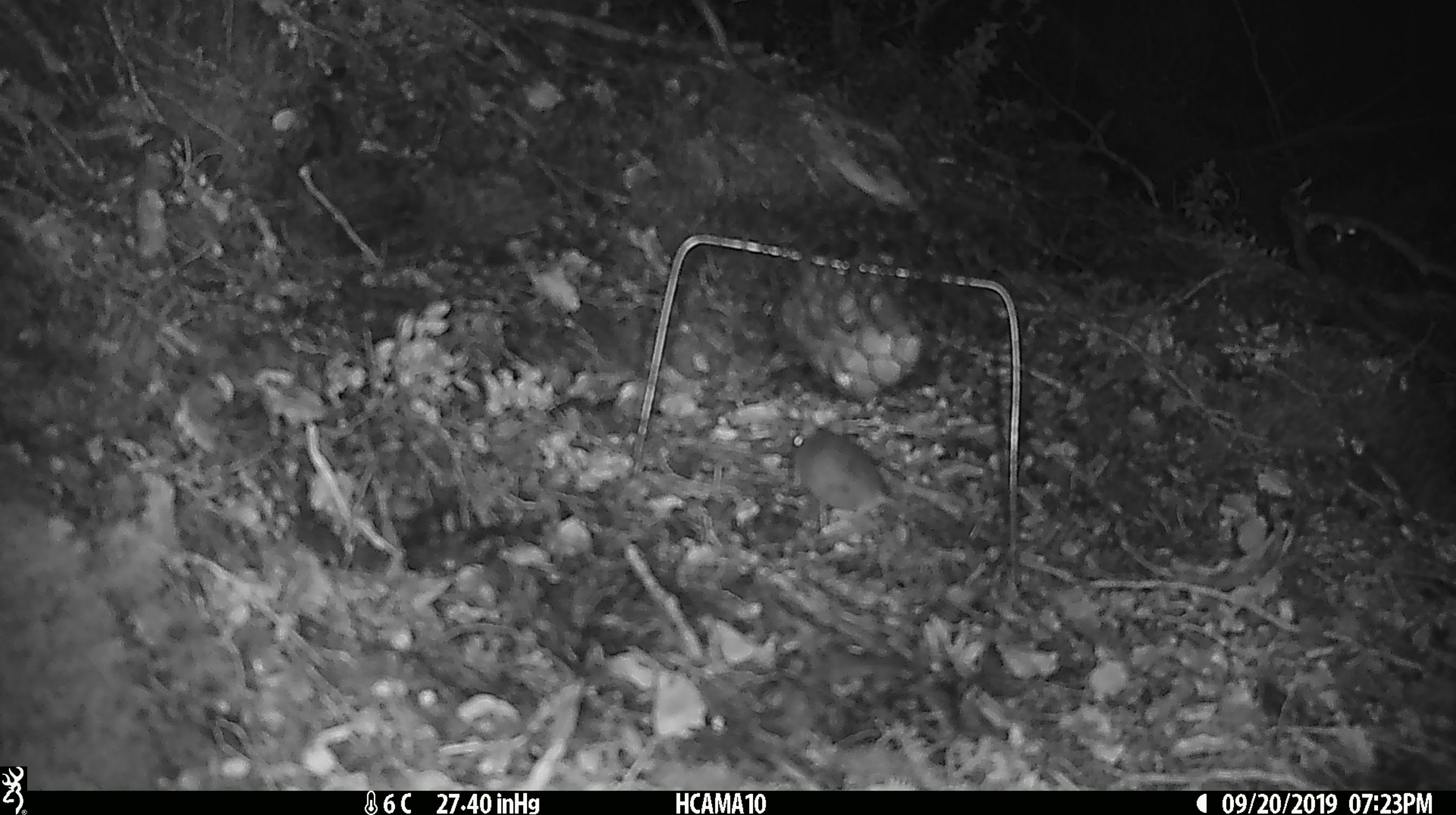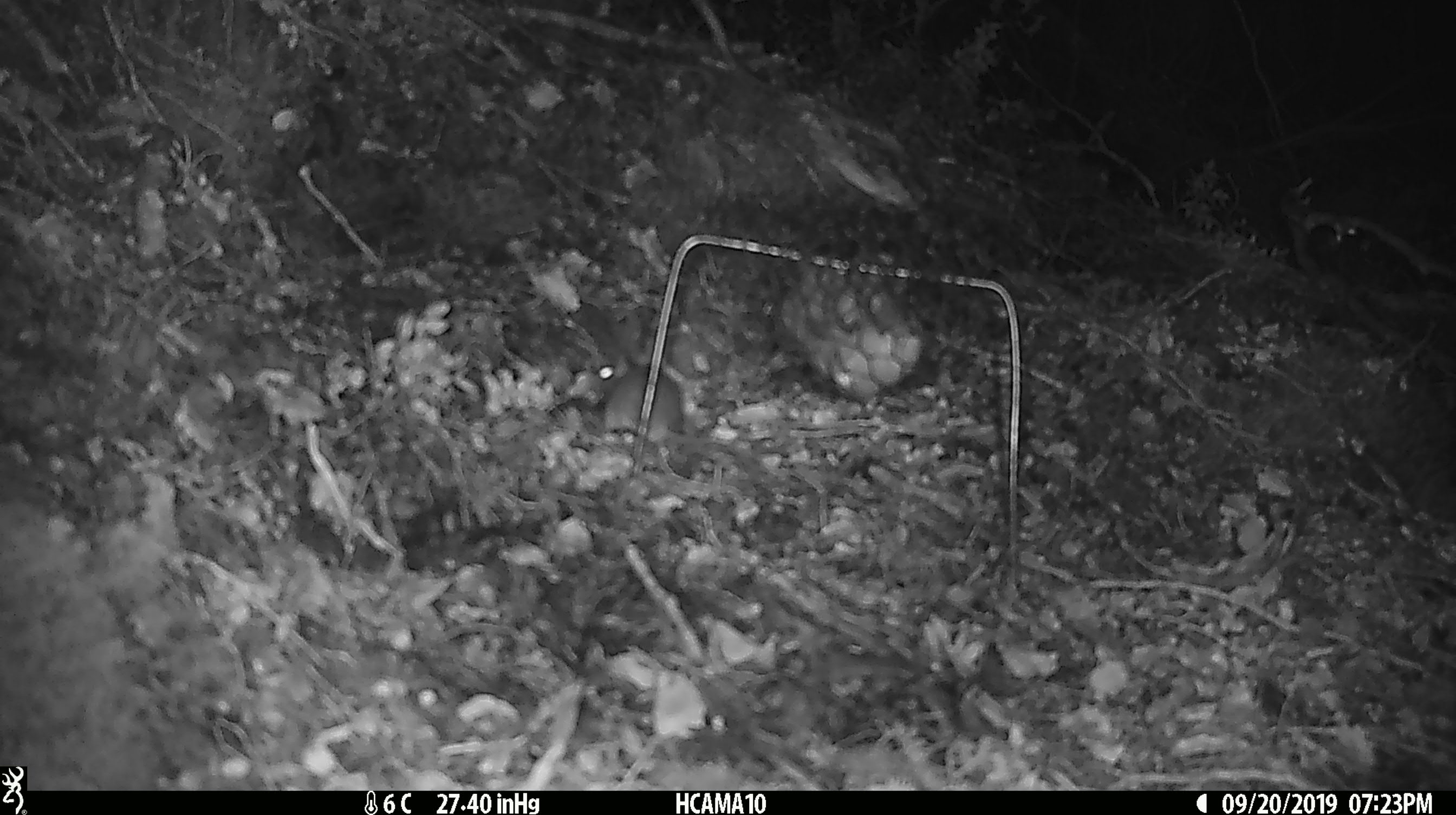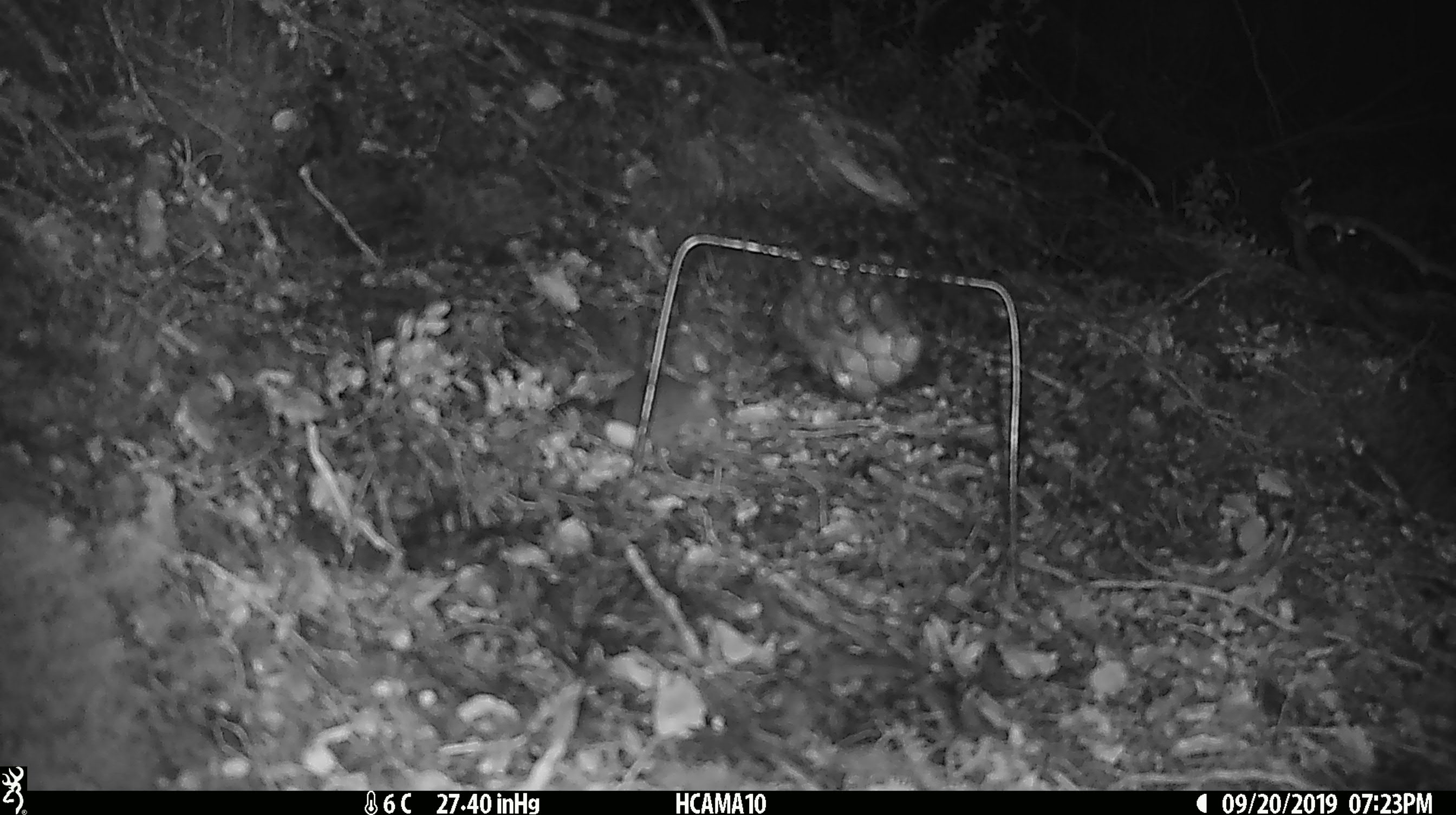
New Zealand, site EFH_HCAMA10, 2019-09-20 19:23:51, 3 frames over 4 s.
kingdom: Animalia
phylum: Chordata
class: Mammalia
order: Rodentia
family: Muridae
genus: Mus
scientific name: Mus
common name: mouse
Mouse (Mus).